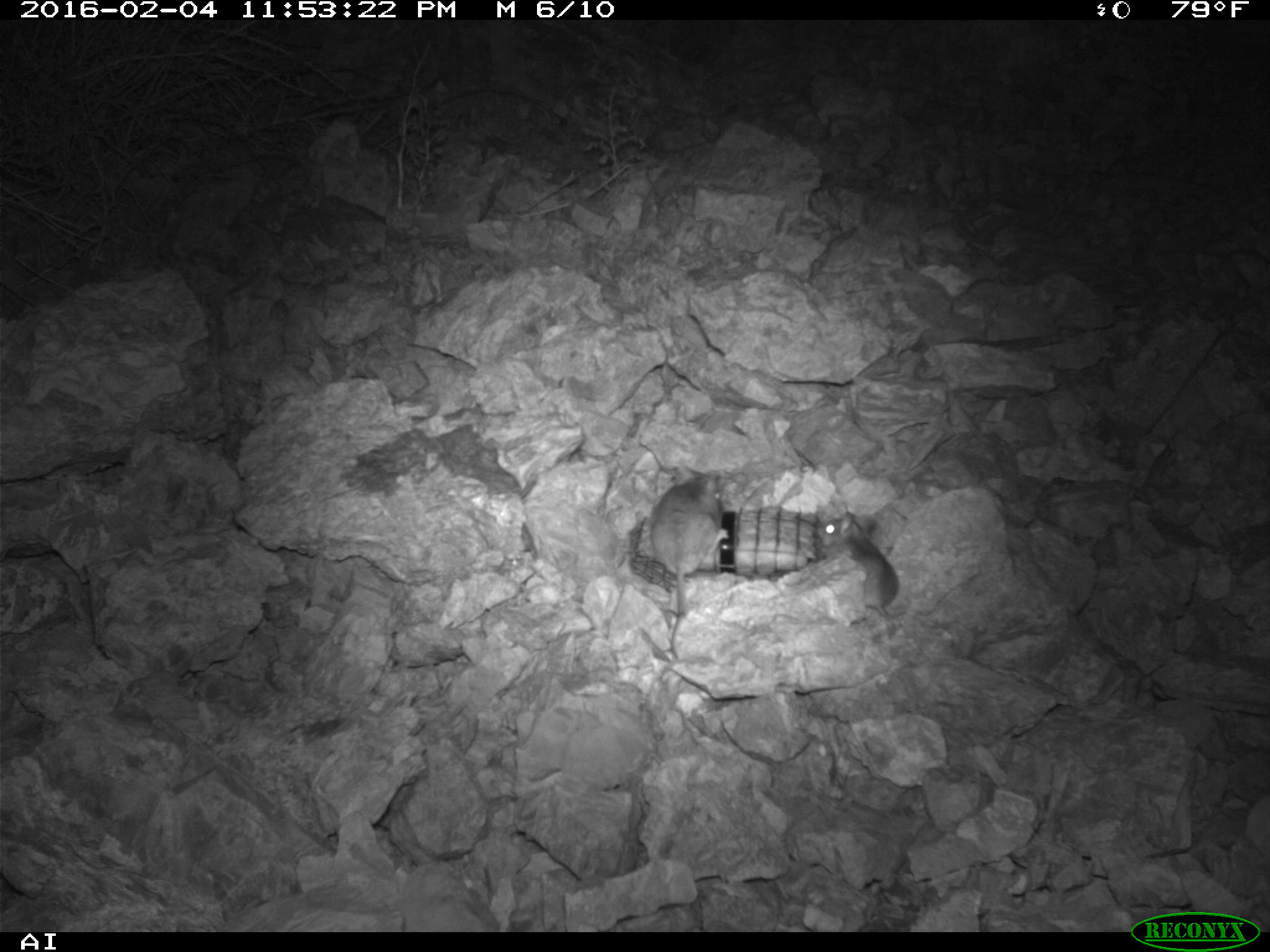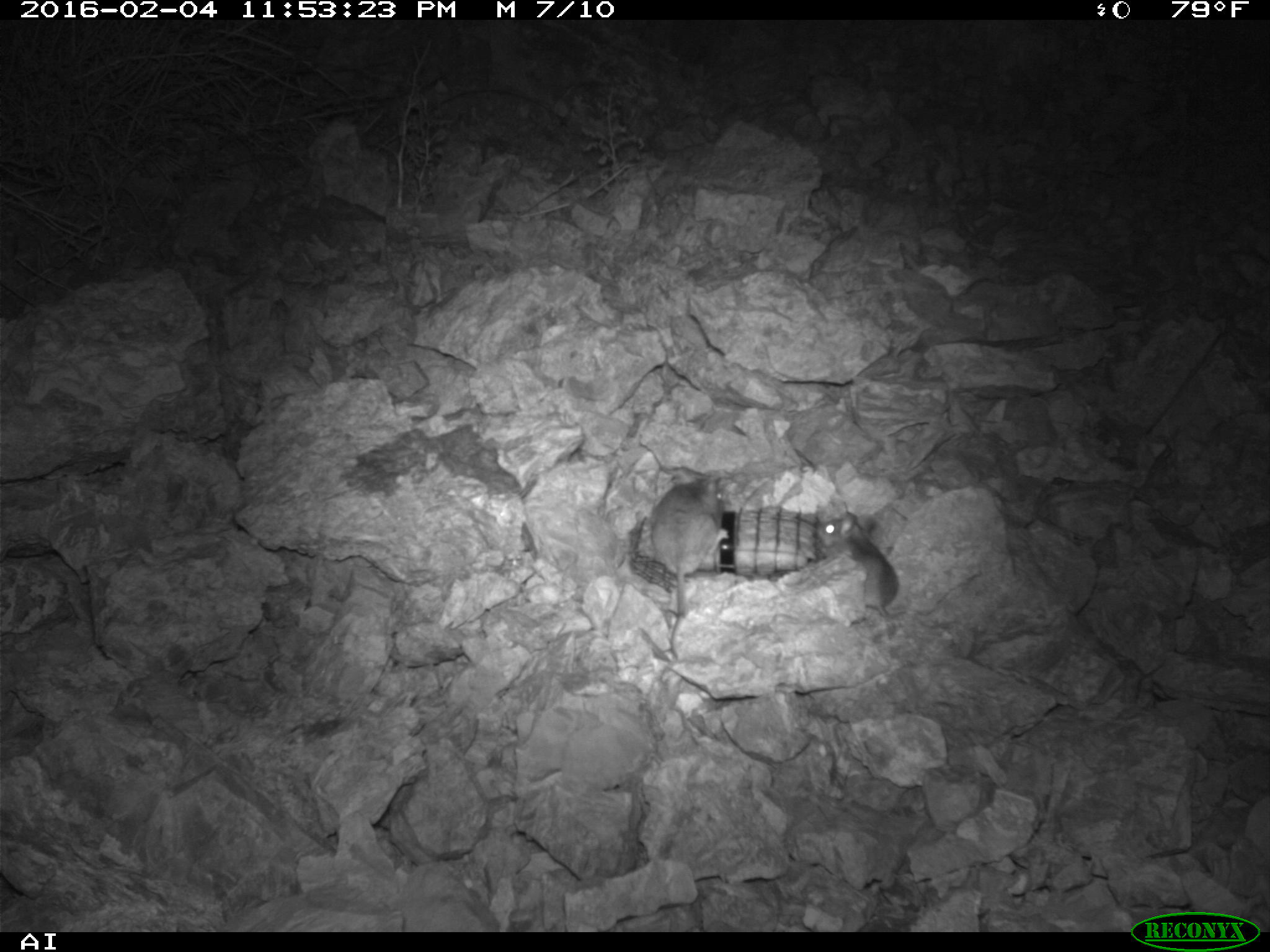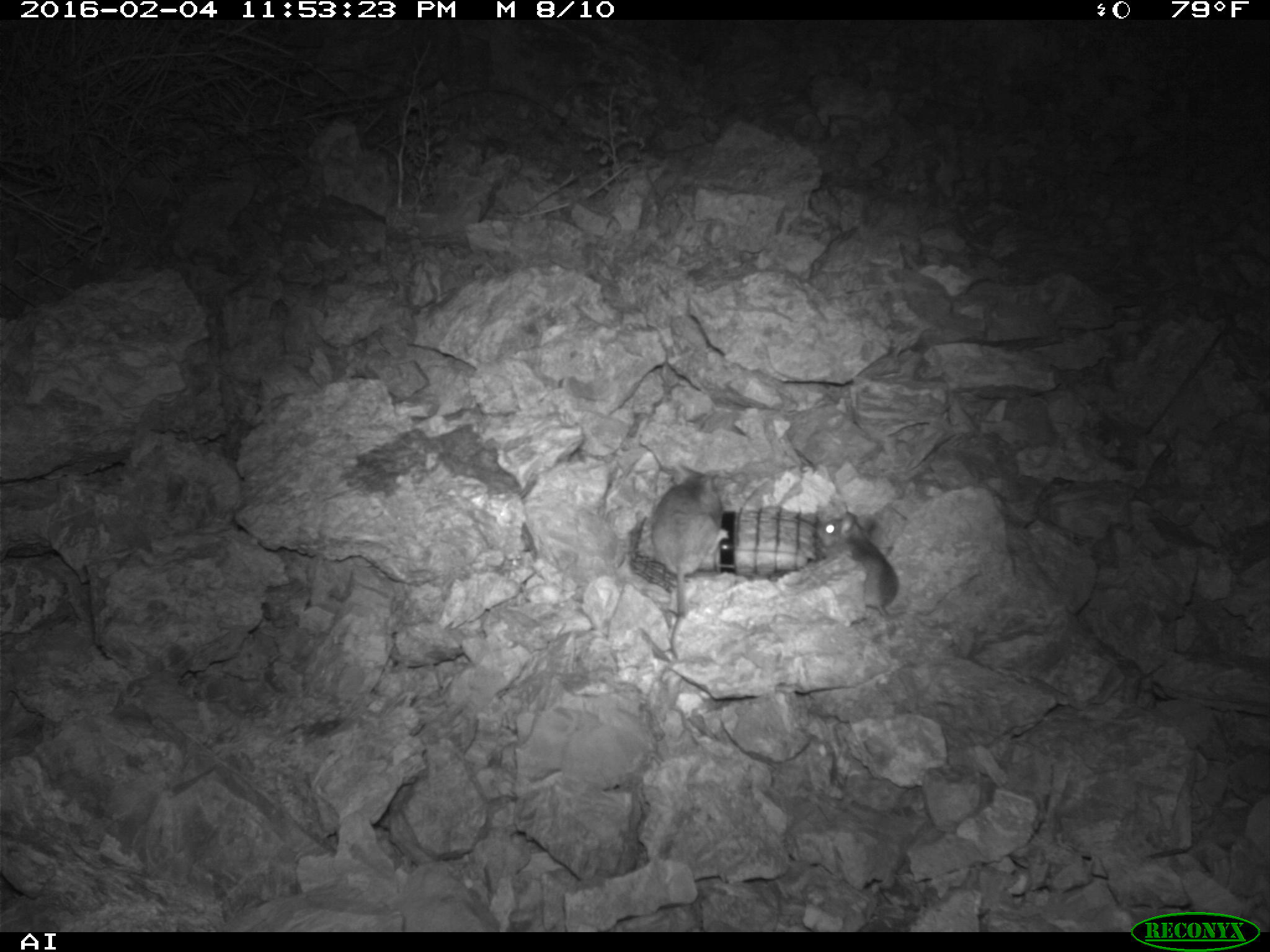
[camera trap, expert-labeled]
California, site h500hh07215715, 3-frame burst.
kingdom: Animalia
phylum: Chordata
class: Mammalia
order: Rodentia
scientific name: Rodentia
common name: rodent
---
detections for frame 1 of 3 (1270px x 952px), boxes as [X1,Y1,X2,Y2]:
rodent: [643,469,726,610]; [810,505,900,619]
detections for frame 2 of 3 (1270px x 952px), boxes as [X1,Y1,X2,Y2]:
rodent: [648,474,725,617]; [813,511,901,618]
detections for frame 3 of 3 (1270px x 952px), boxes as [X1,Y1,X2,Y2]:
rodent: [651,465,730,661]; [815,510,899,615]